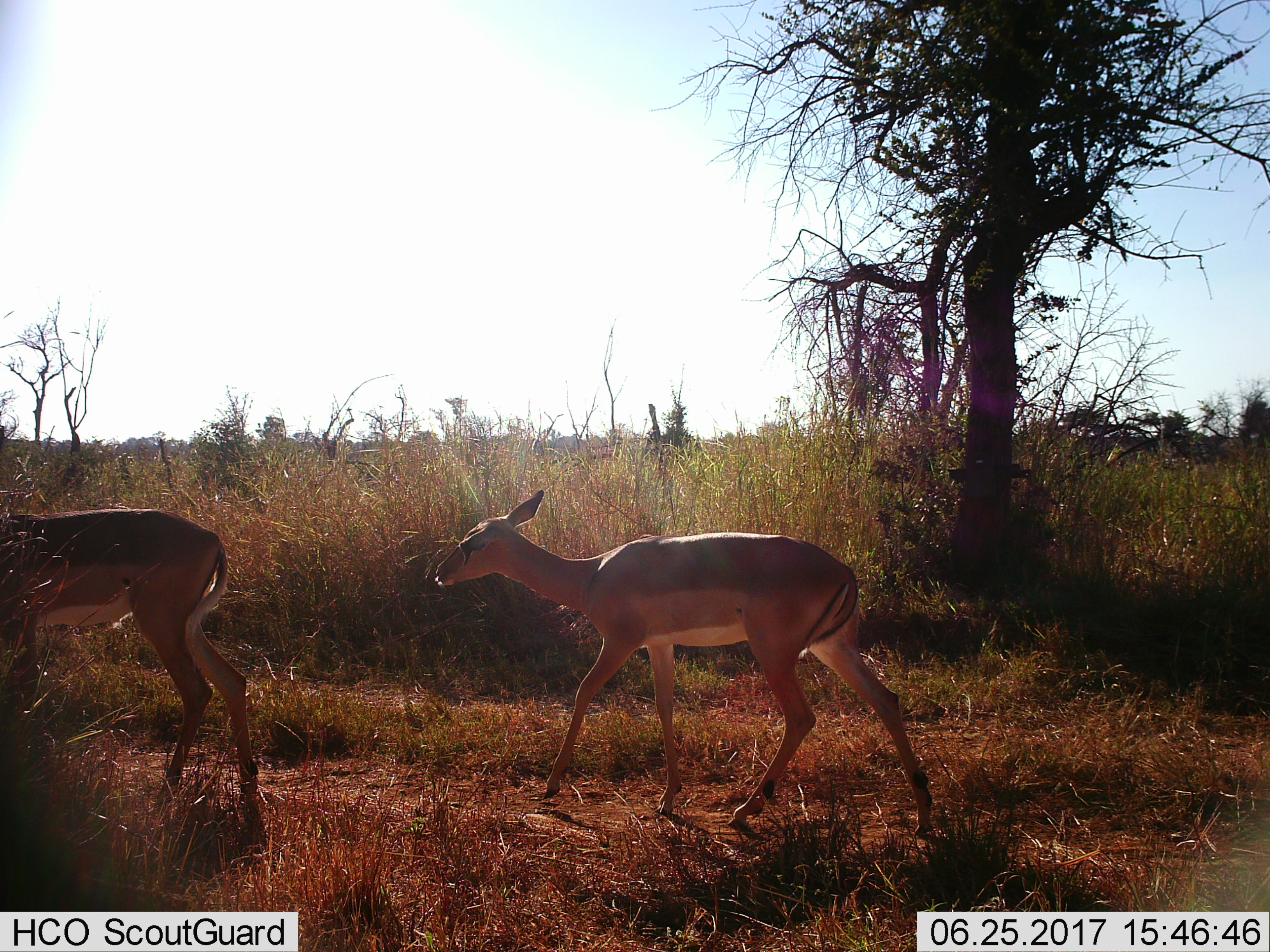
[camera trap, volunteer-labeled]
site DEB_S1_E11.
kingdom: Animalia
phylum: Chordata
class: Mammalia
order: Artiodactyla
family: Bovidae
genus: Aepyceros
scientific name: Aepyceros melampus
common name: impala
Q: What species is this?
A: Impala (Aepyceros melampus).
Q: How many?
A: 2.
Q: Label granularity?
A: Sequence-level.